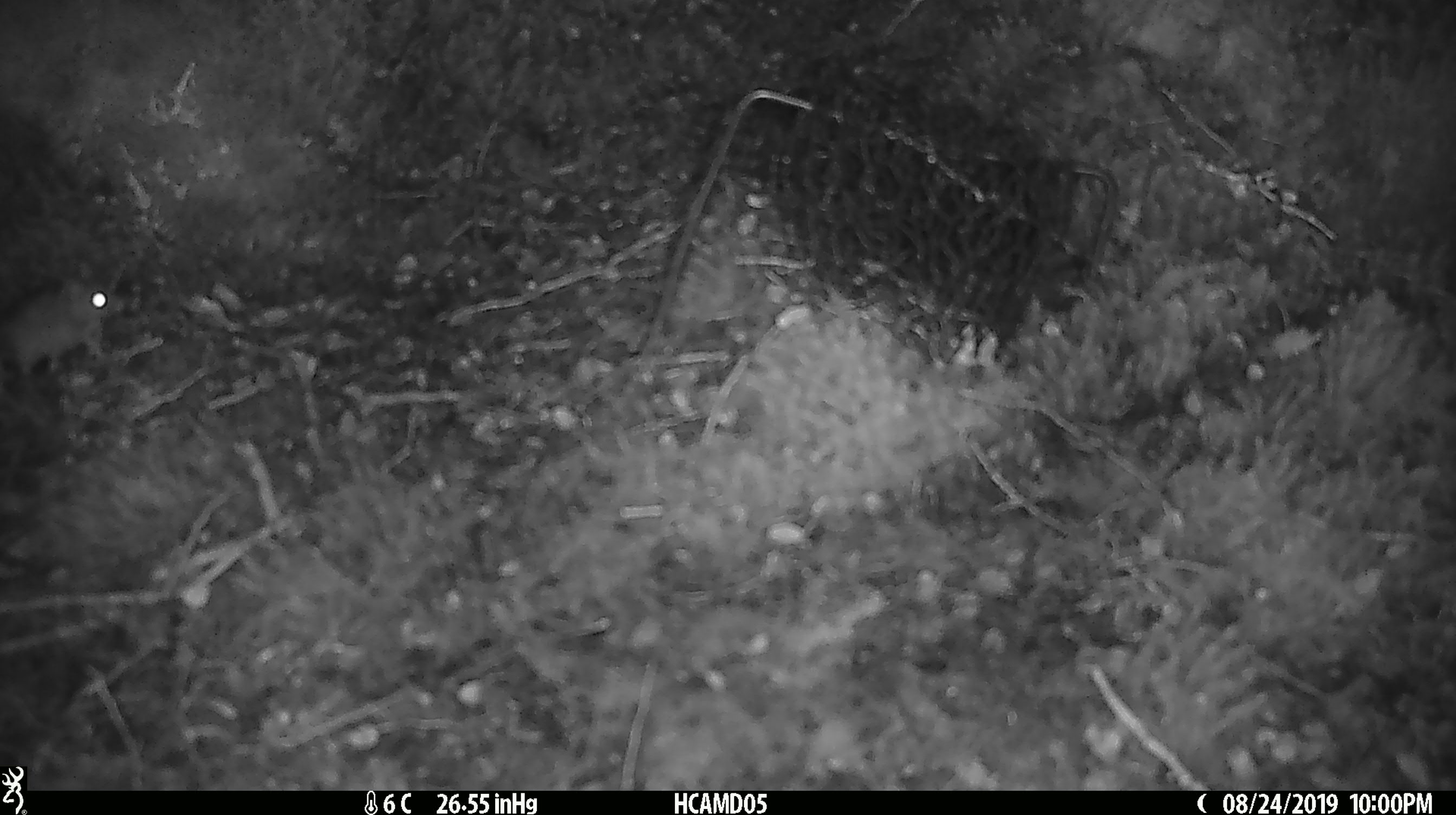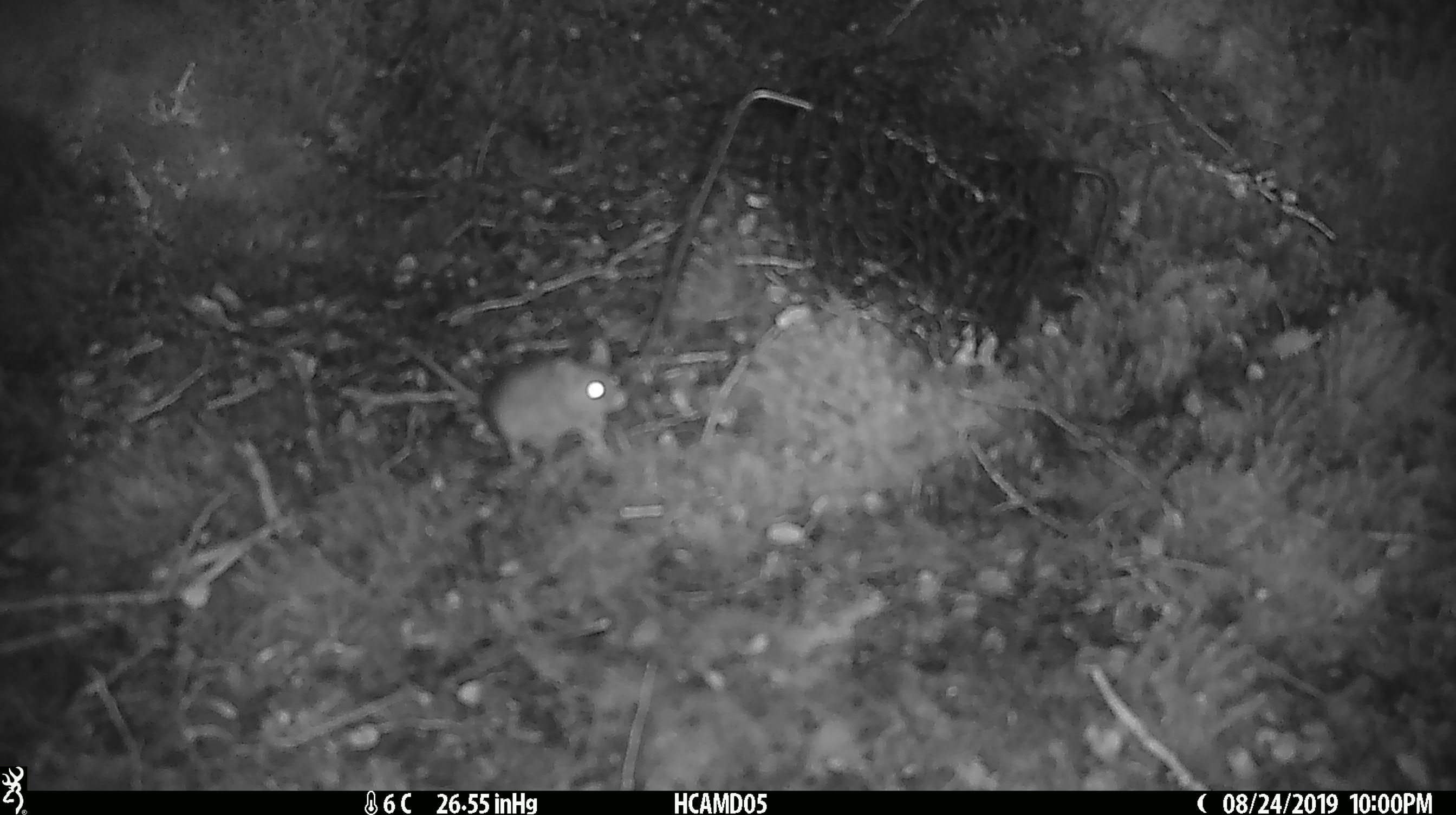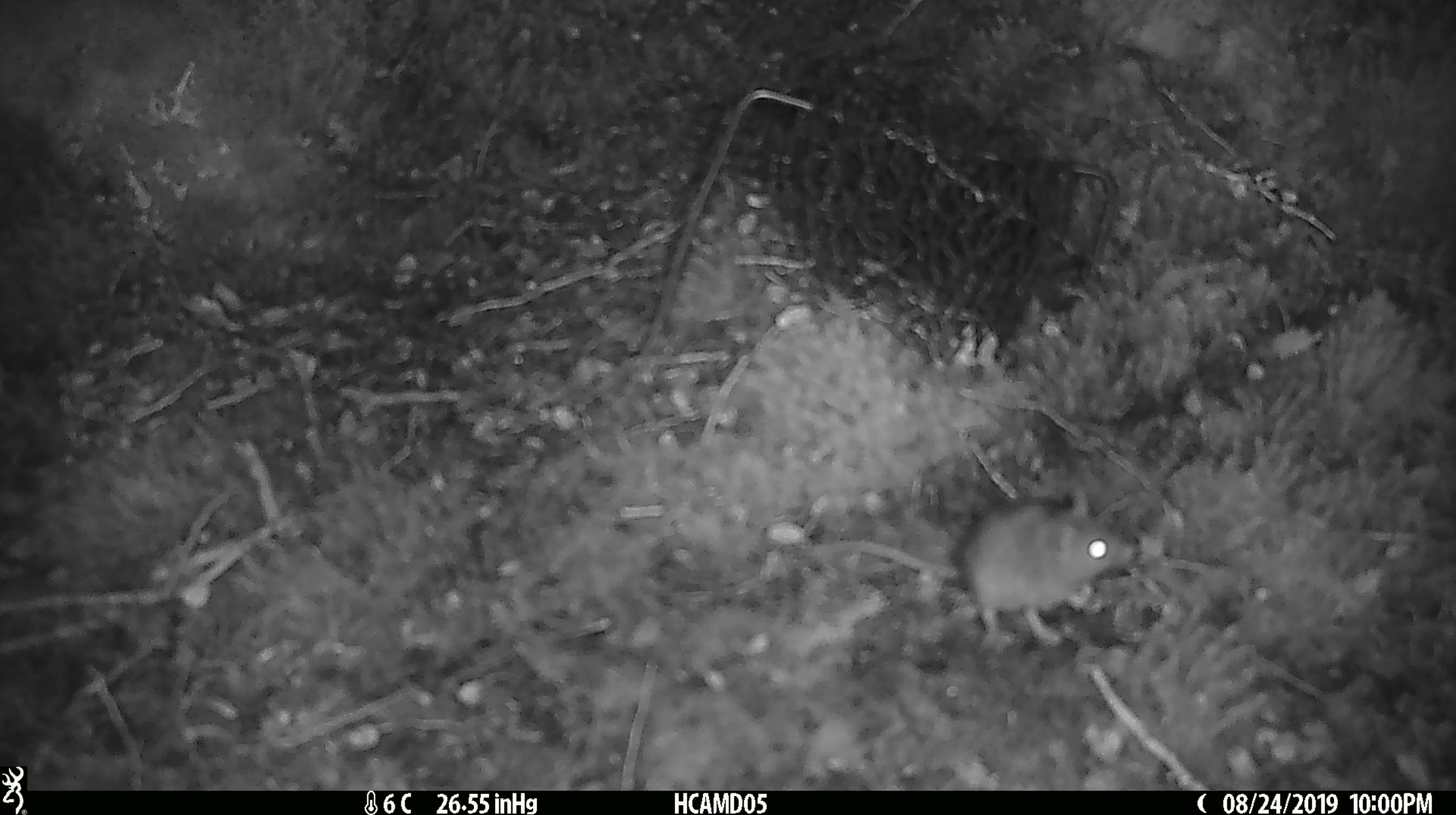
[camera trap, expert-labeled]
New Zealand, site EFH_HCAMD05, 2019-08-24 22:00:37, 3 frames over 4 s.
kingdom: Animalia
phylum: Chordata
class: Mammalia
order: Rodentia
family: Muridae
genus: Mus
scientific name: Mus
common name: mouse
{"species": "mouse (Mus)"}